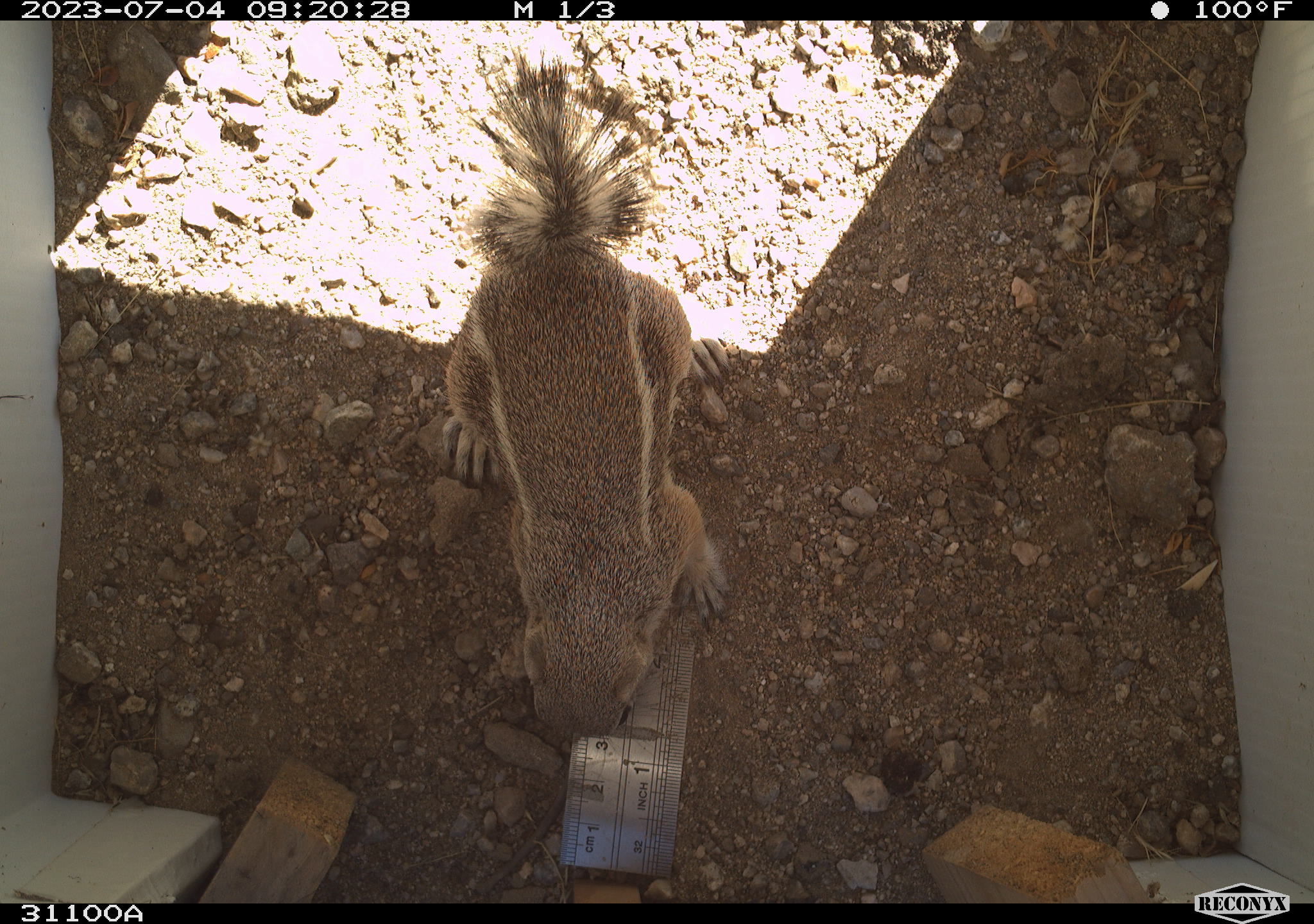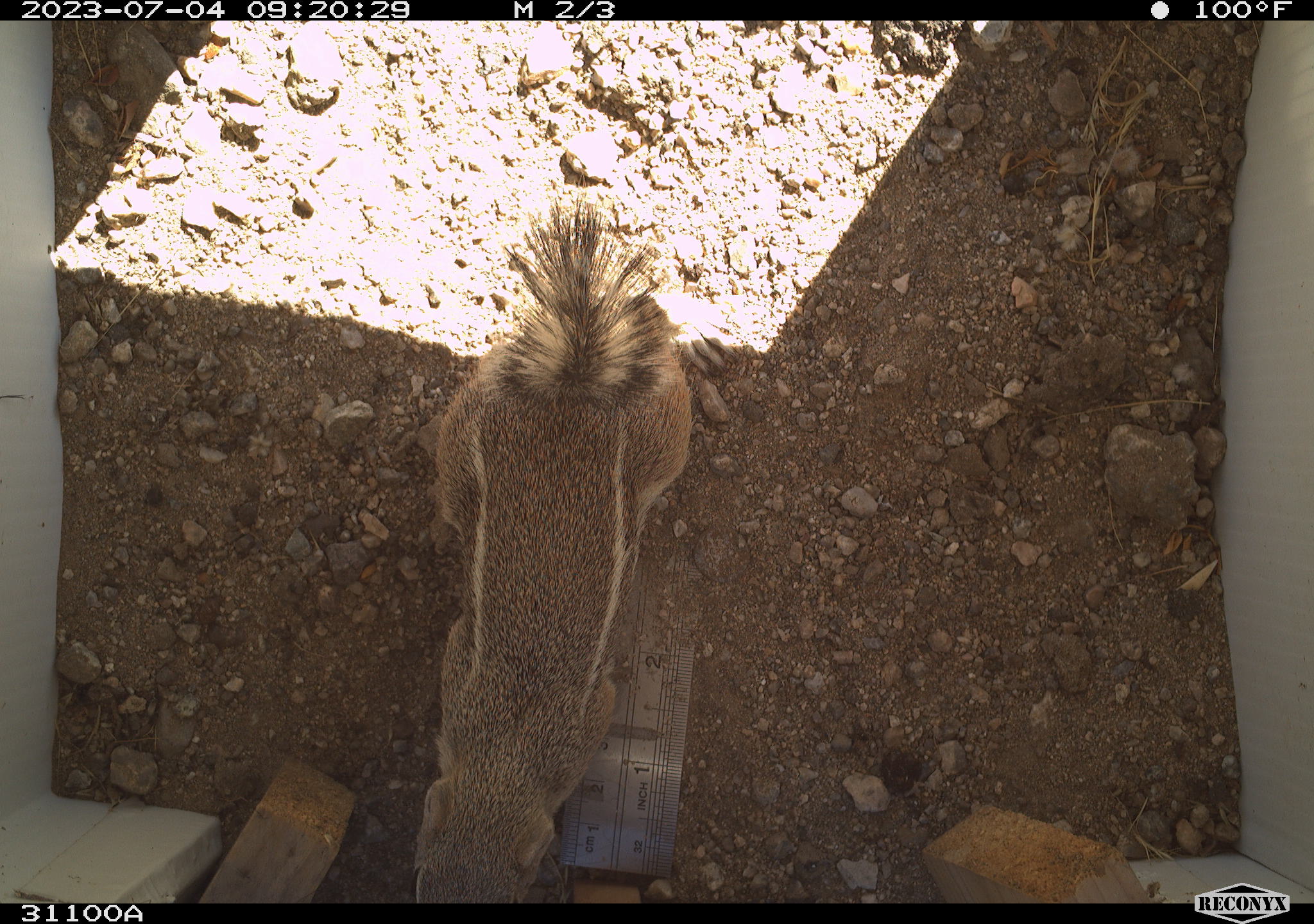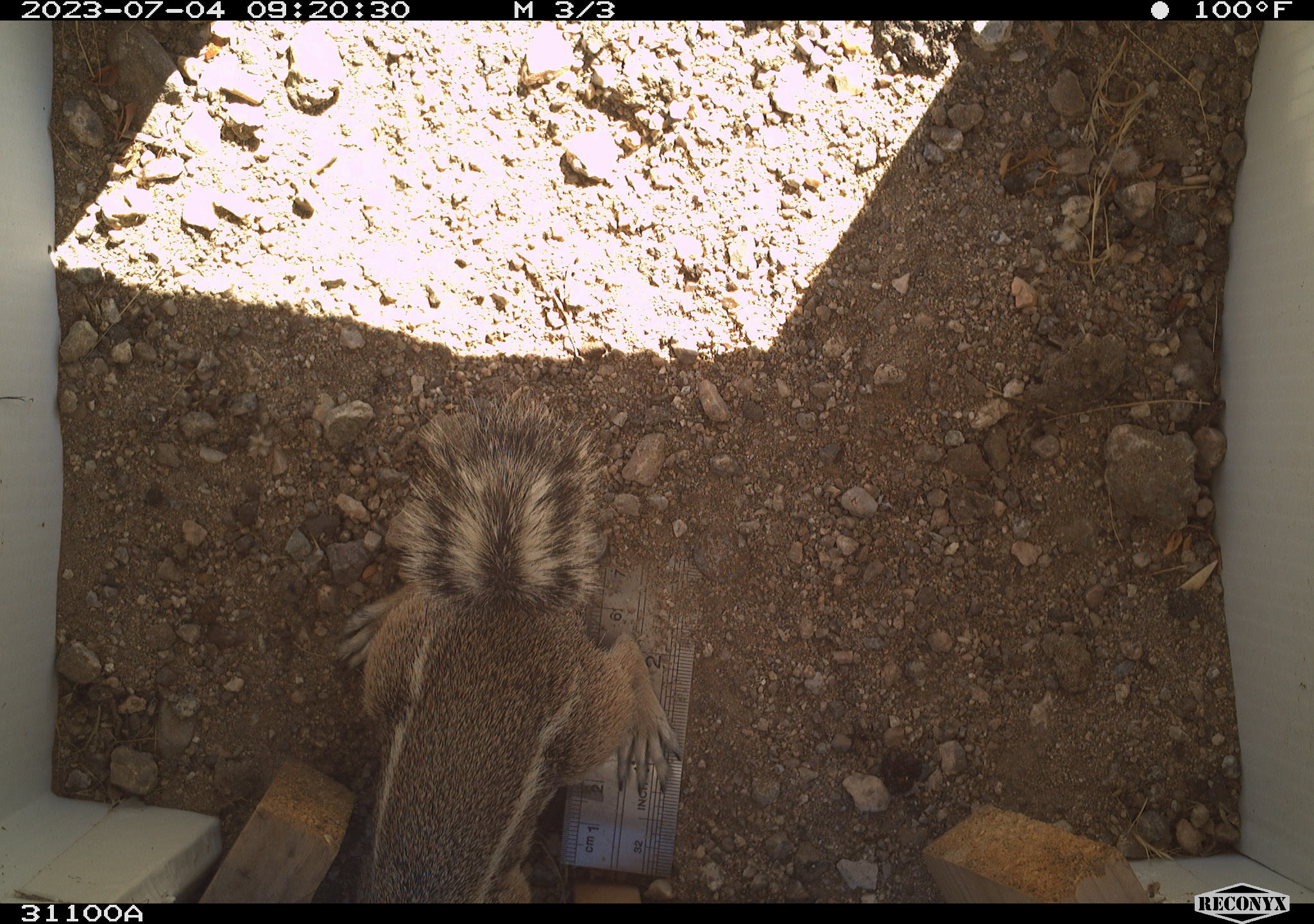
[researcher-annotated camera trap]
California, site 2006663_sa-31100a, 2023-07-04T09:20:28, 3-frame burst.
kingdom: Animalia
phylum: Chordata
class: Mammalia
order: Rodentia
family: Sciuridae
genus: Ammospermophilus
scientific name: Ammospermophilus leucurus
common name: white-tailed antelope squirrel